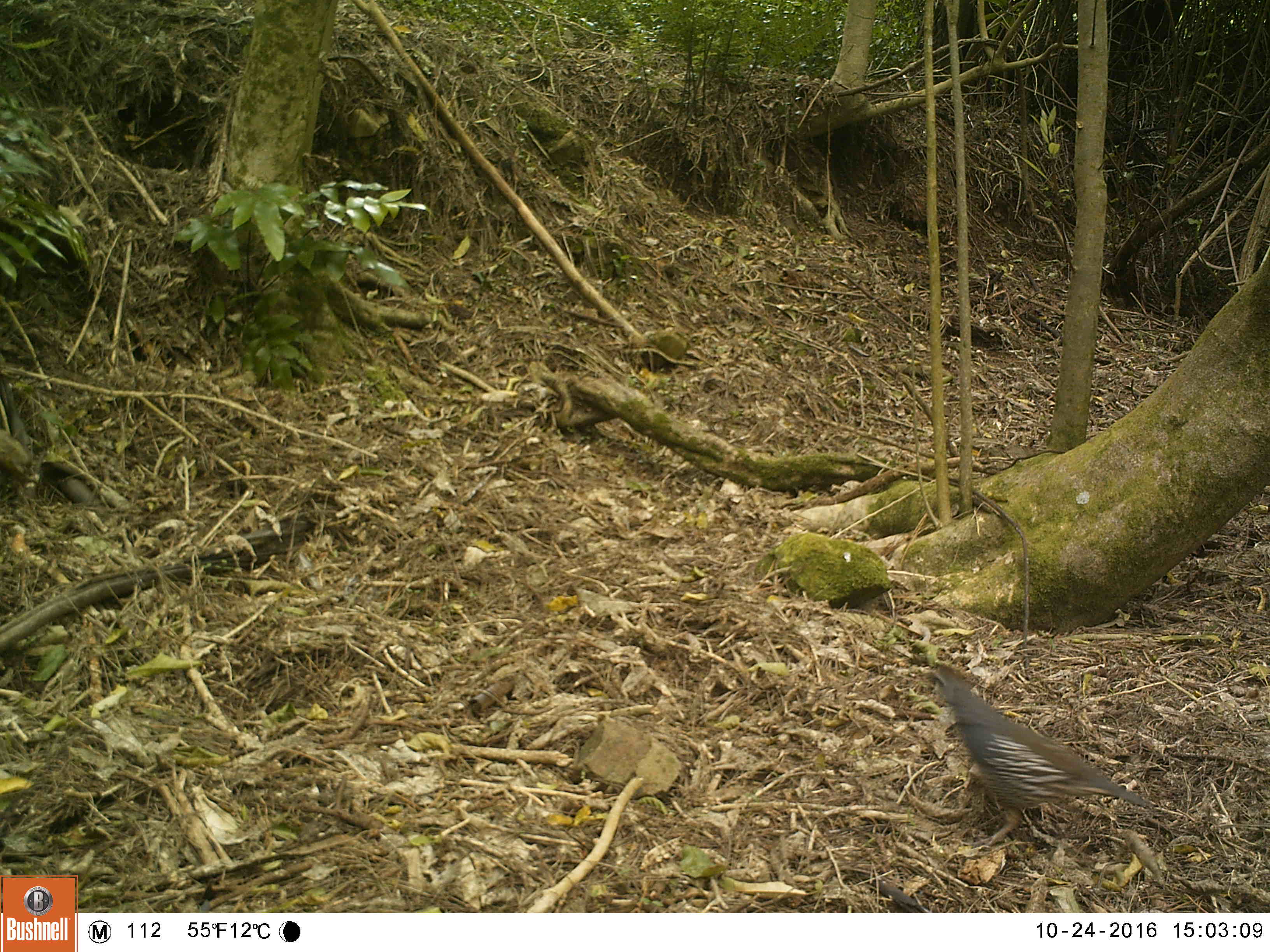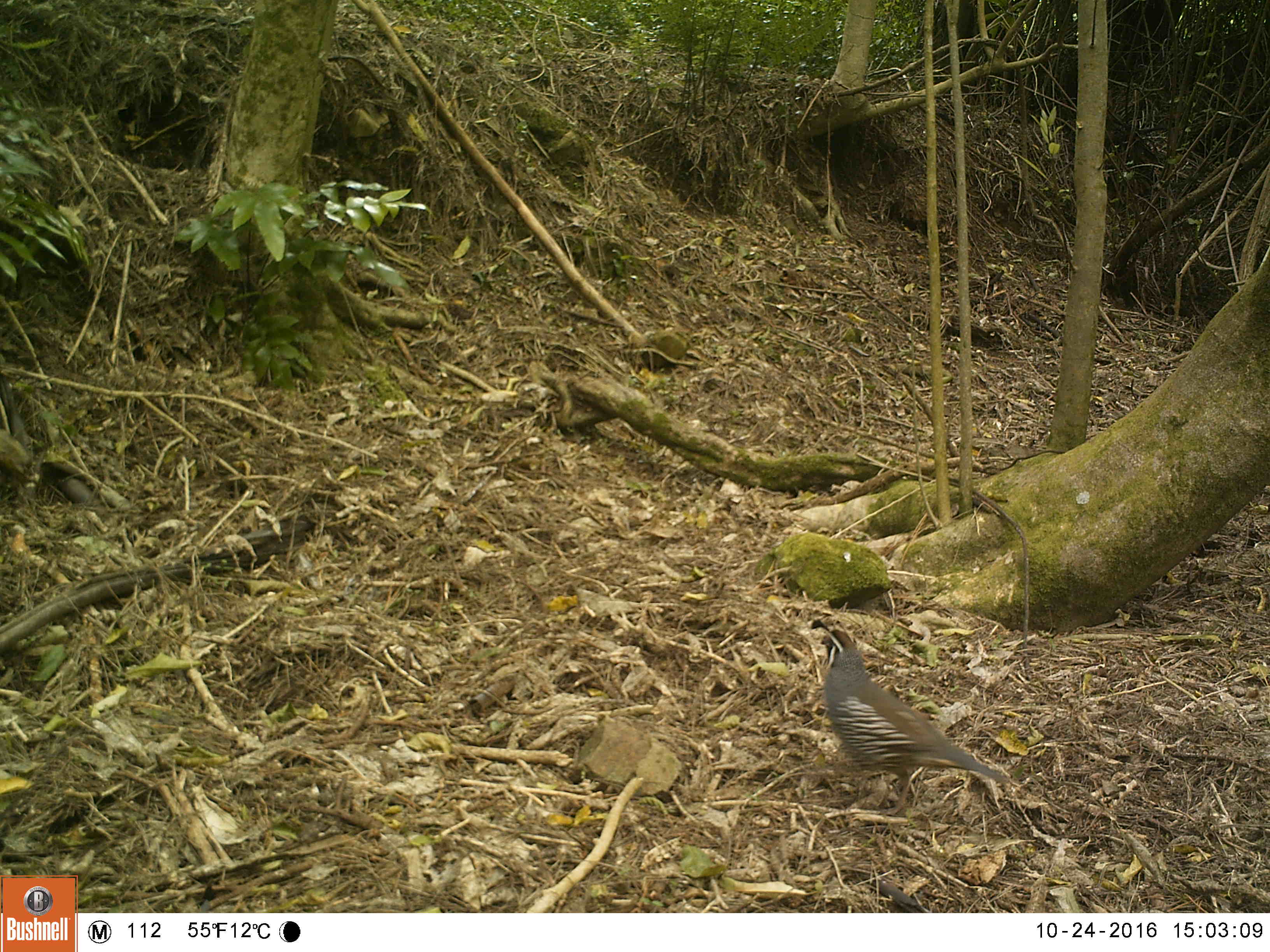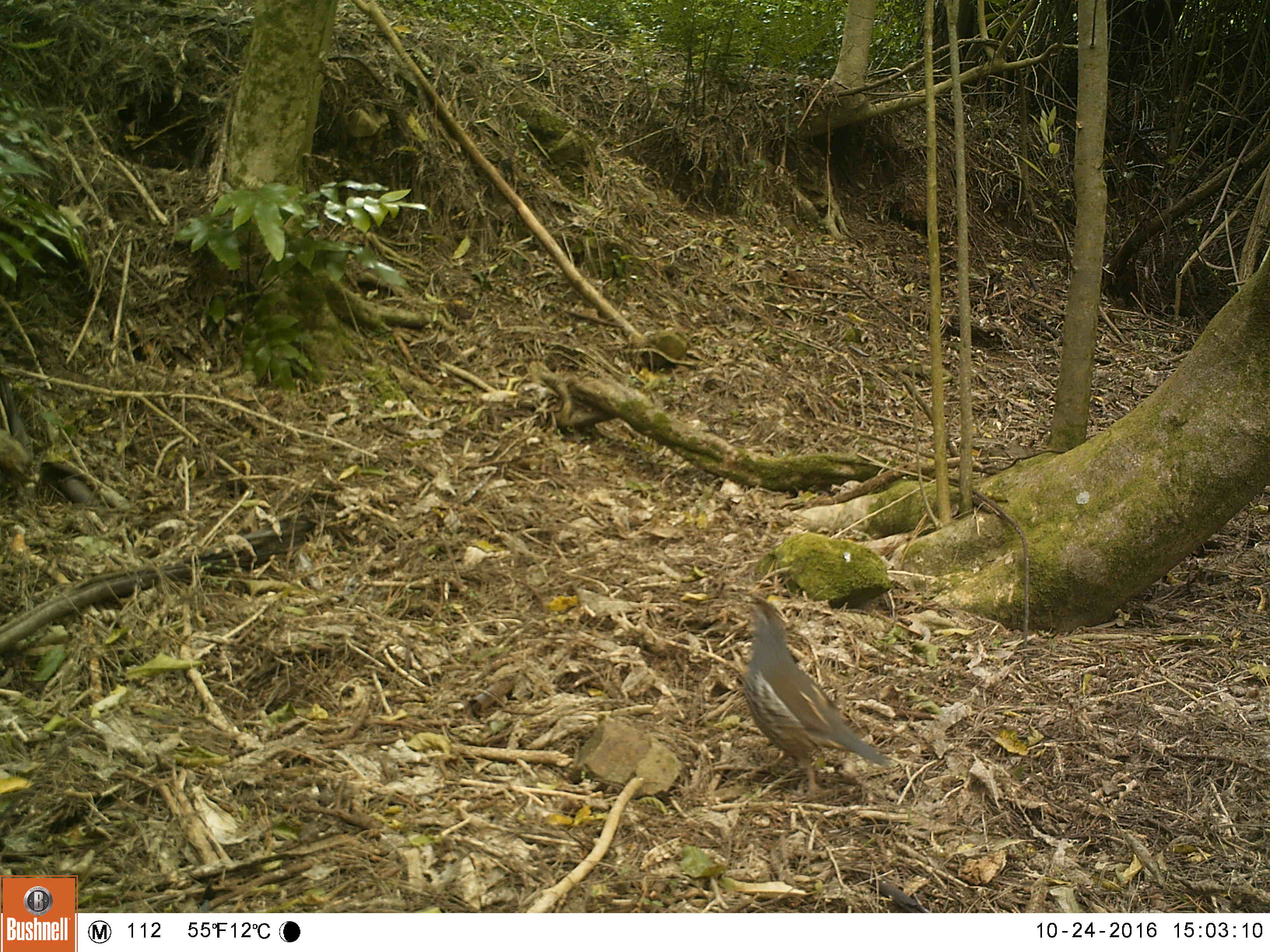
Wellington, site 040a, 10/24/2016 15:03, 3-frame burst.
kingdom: Animalia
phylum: Chordata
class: Aves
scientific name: Aves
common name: bird